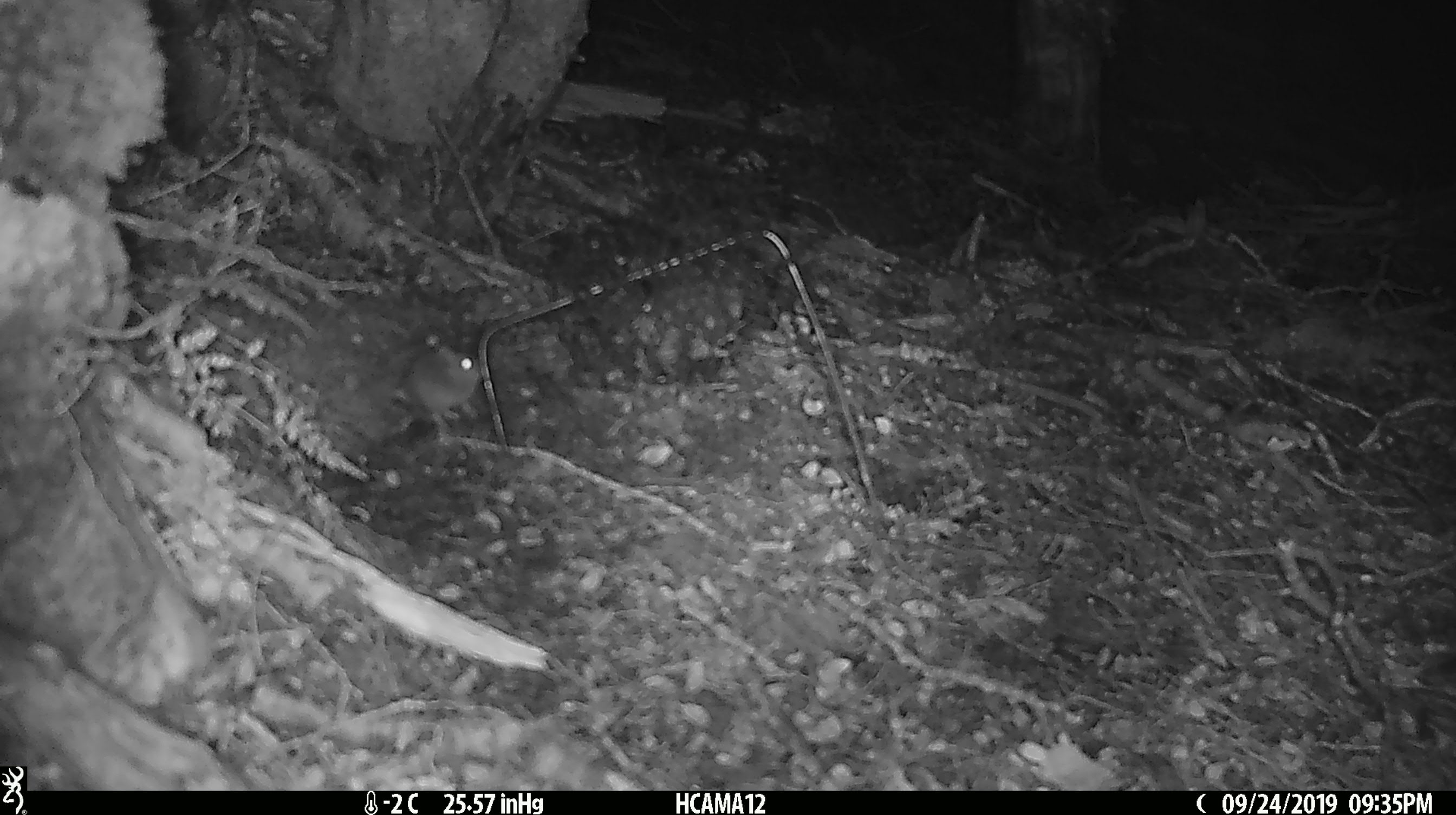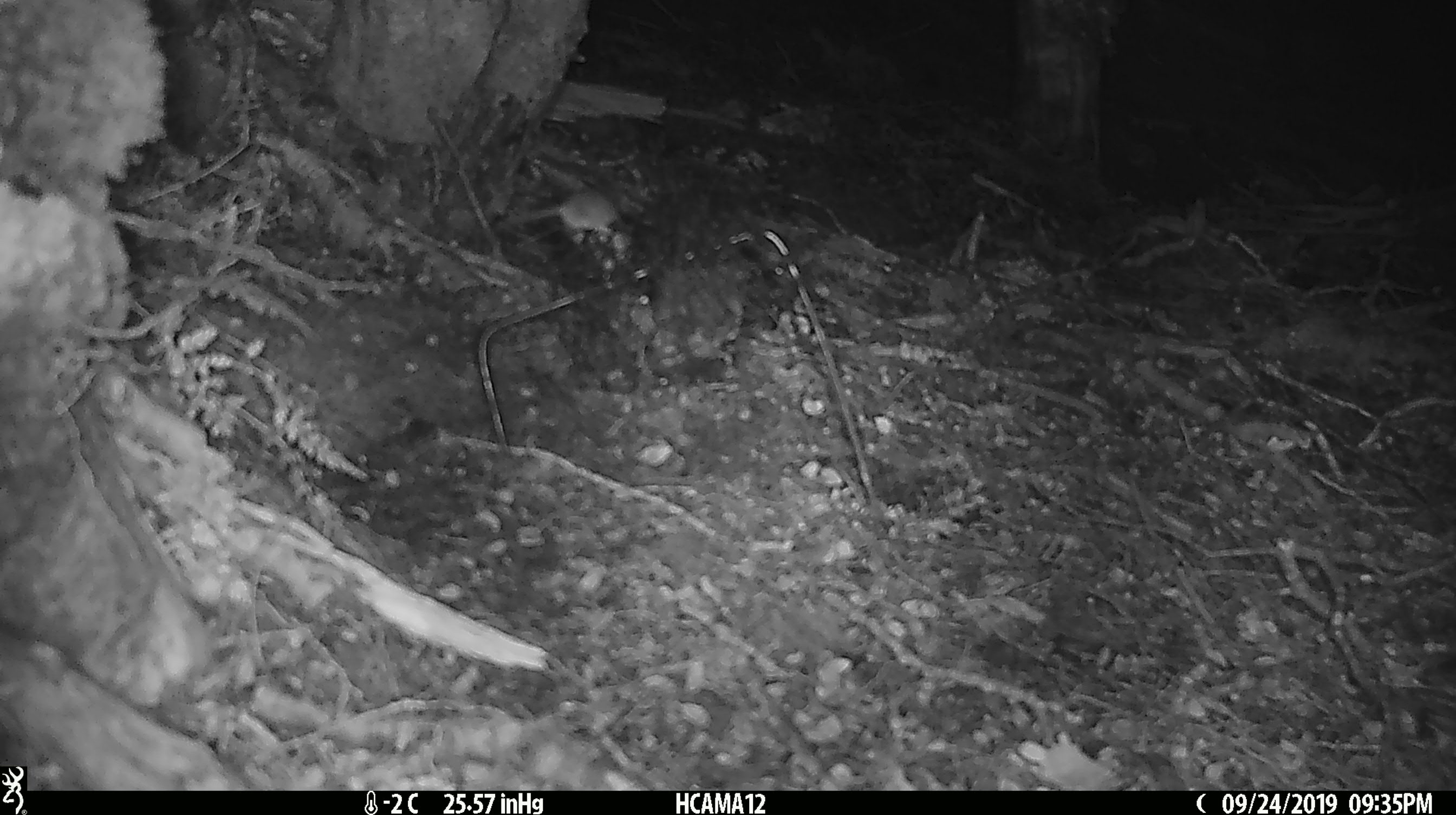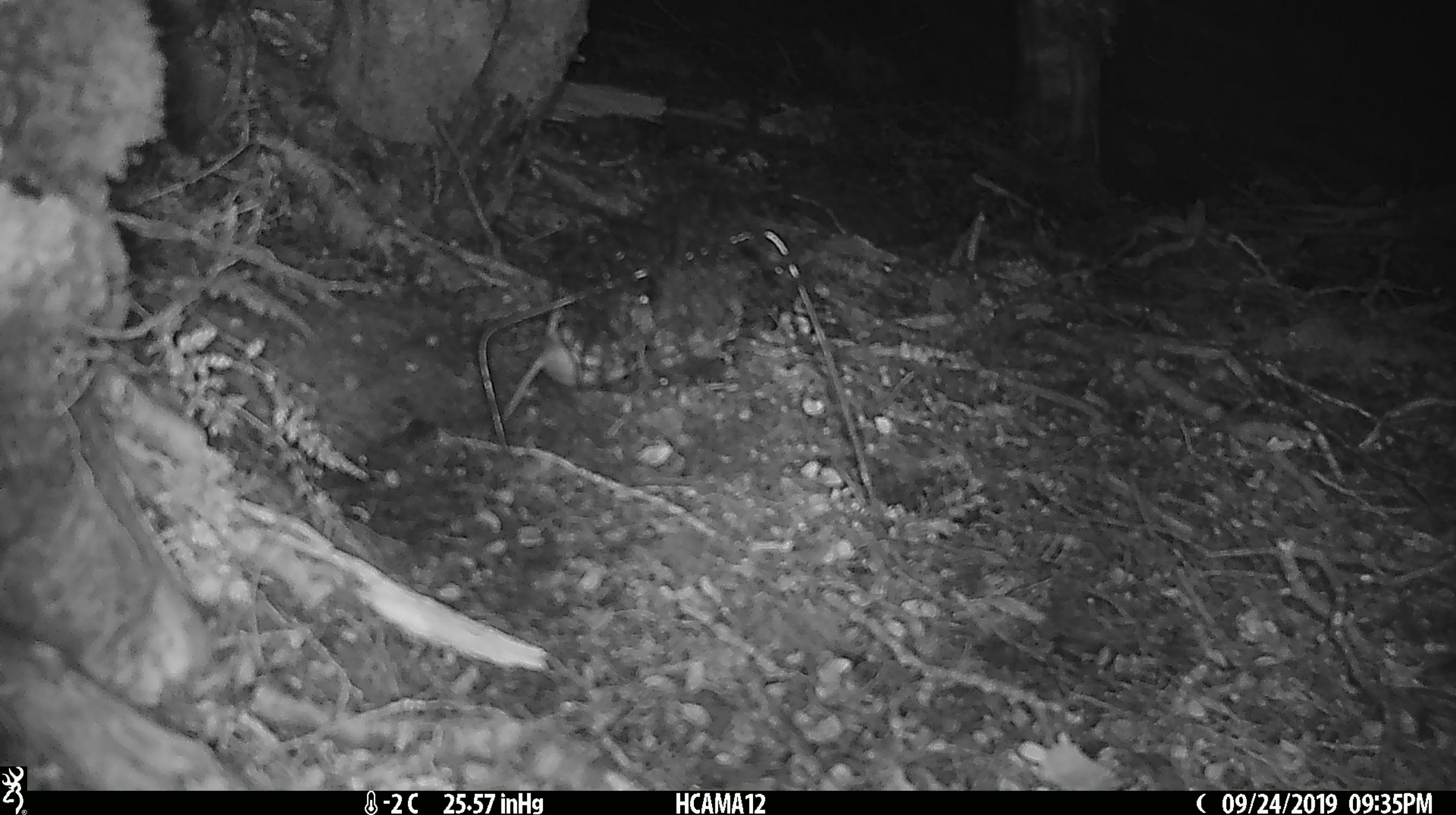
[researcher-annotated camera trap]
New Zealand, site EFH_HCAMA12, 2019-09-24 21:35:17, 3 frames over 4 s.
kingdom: Animalia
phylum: Chordata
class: Mammalia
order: Rodentia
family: Muridae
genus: Mus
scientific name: Mus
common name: mouse